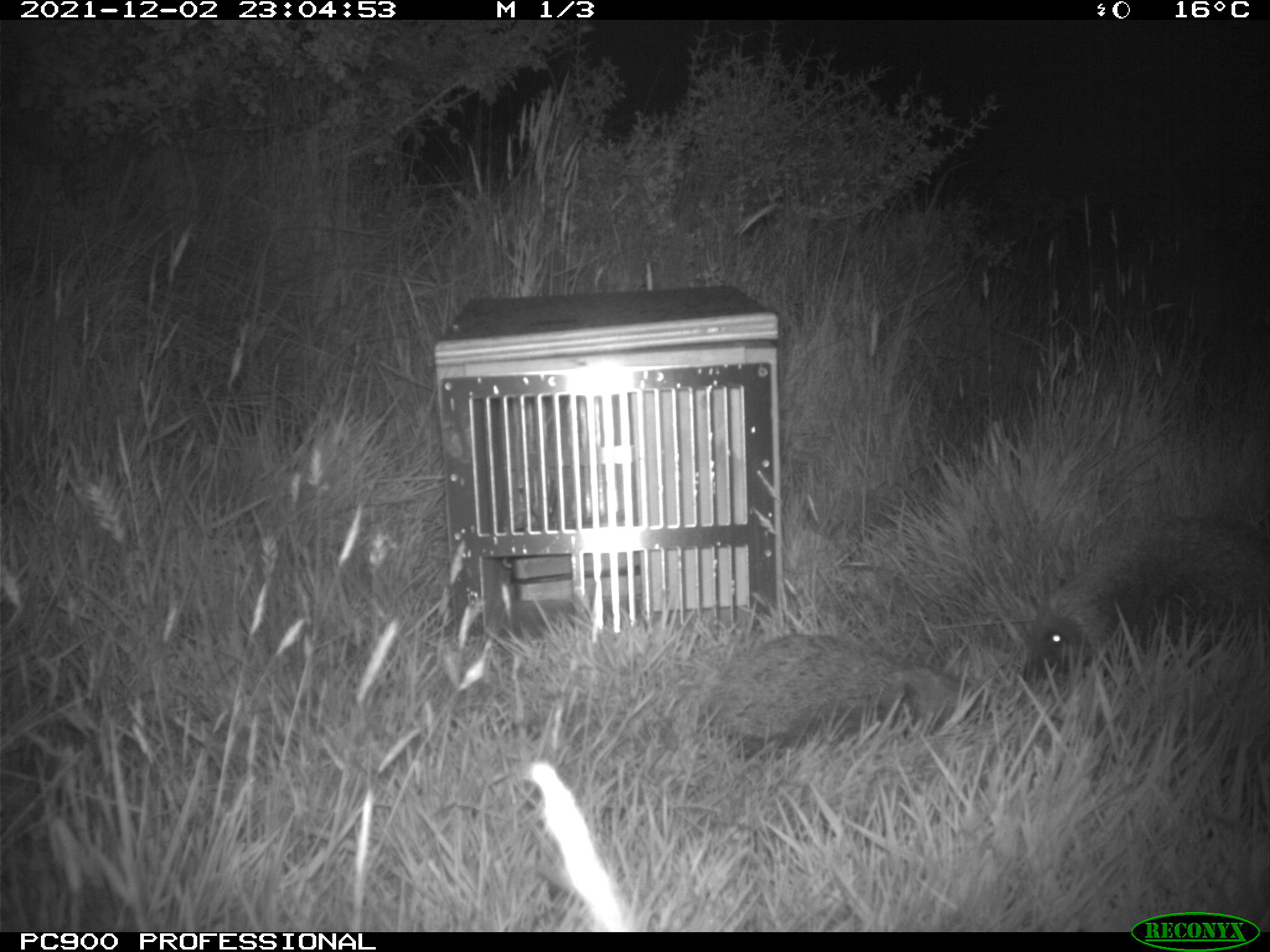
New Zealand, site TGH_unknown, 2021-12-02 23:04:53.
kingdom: Animalia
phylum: Chordata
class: Mammalia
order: Eulipotyphla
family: Erinaceidae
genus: Erinaceus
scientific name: Erinaceus europaeus europaeus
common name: european hedgehog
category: hedgehog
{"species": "hedgehog (european hedgehog) (Erinaceus europaeus europaeus)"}